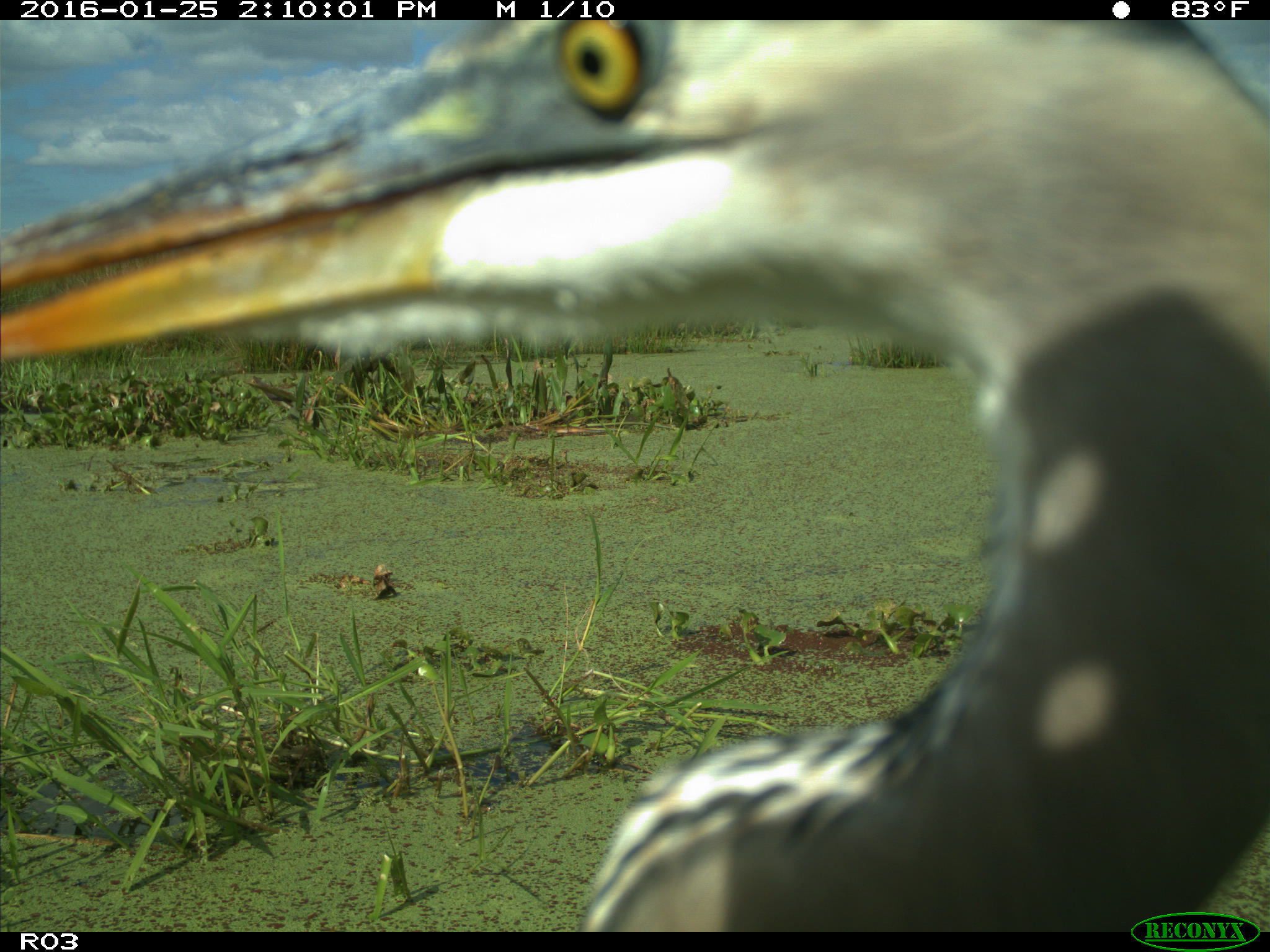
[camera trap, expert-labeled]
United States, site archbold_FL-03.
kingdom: Animalia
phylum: Chordata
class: Aves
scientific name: Aves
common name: birds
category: unidentified bird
Unidentified bird (birds) (Aves).